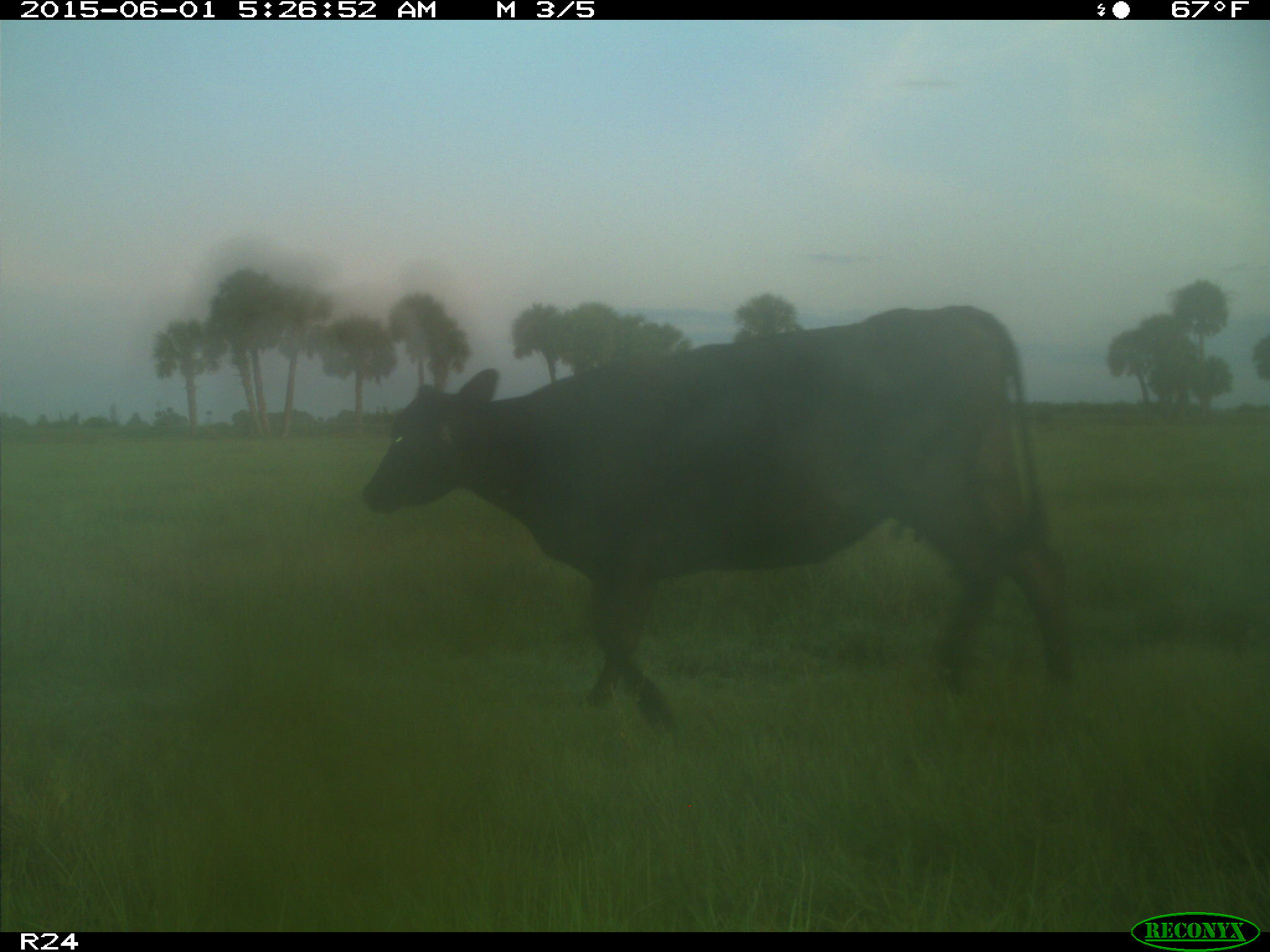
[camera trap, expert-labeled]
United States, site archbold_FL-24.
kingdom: Animalia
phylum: Chordata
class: Mammalia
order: Artiodactyla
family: Bovidae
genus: Bos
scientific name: Bos taurus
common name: domestic cow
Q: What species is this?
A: Bos taurus (domestic cow).